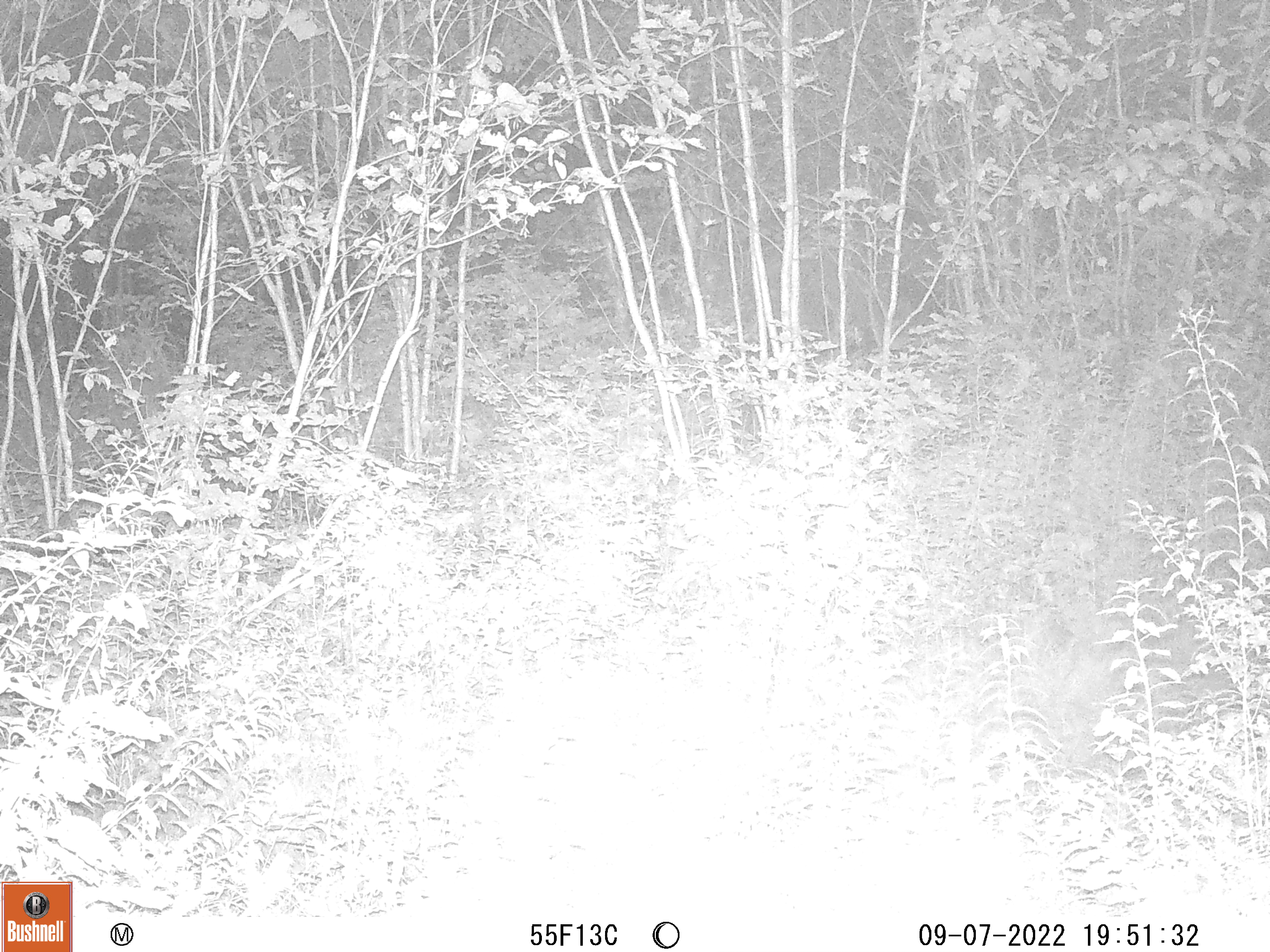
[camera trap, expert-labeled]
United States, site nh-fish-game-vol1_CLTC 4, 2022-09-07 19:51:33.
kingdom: Animalia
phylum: Chordata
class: Mammalia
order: Artiodactyla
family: Cervidae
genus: Alces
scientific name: Alces alces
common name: moose